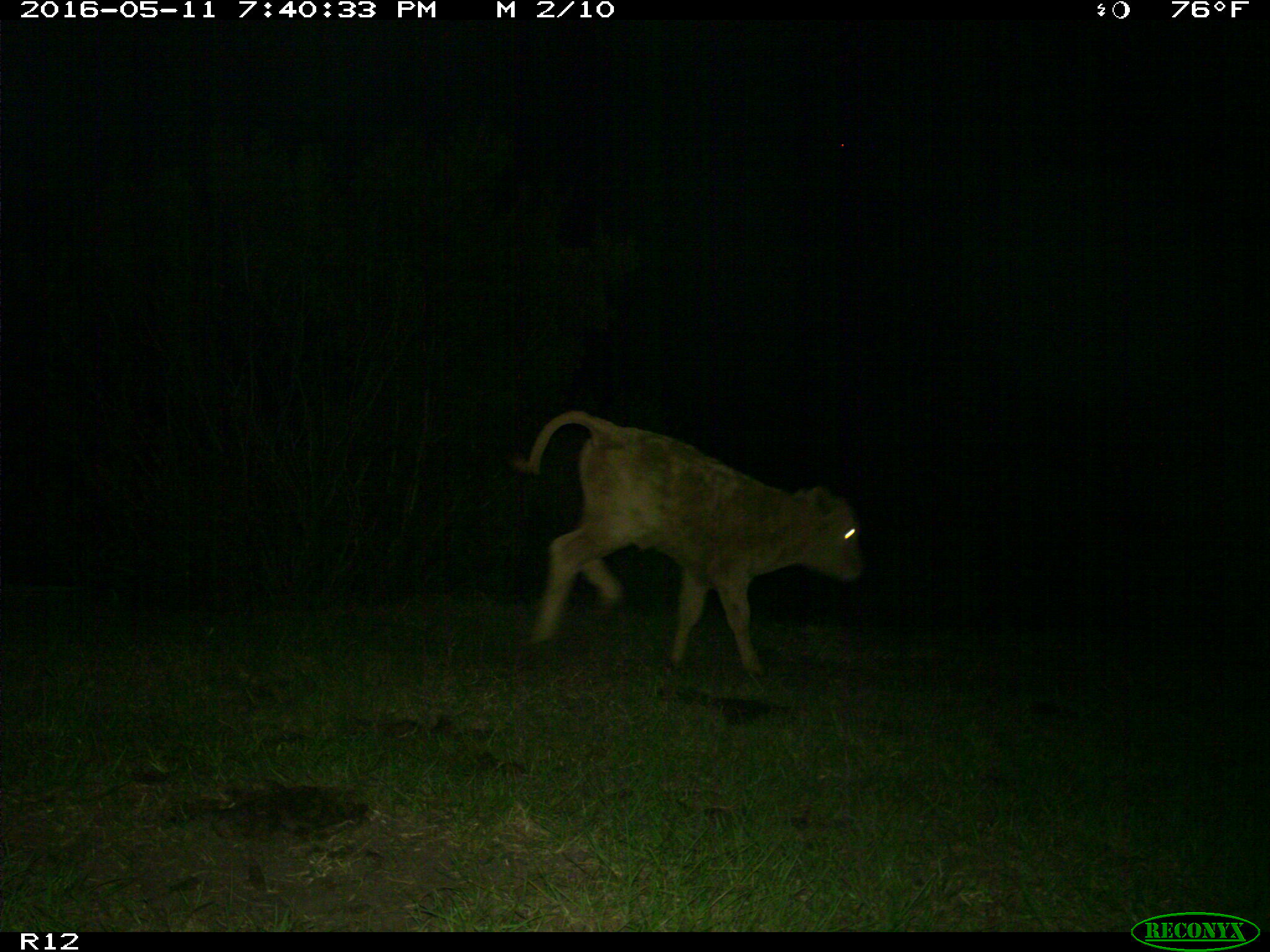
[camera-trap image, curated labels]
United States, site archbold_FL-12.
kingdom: Animalia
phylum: Chordata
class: Mammalia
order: Artiodactyla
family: Bovidae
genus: Bos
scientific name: Bos taurus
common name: domestic cow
Bos taurus (domestic cow).